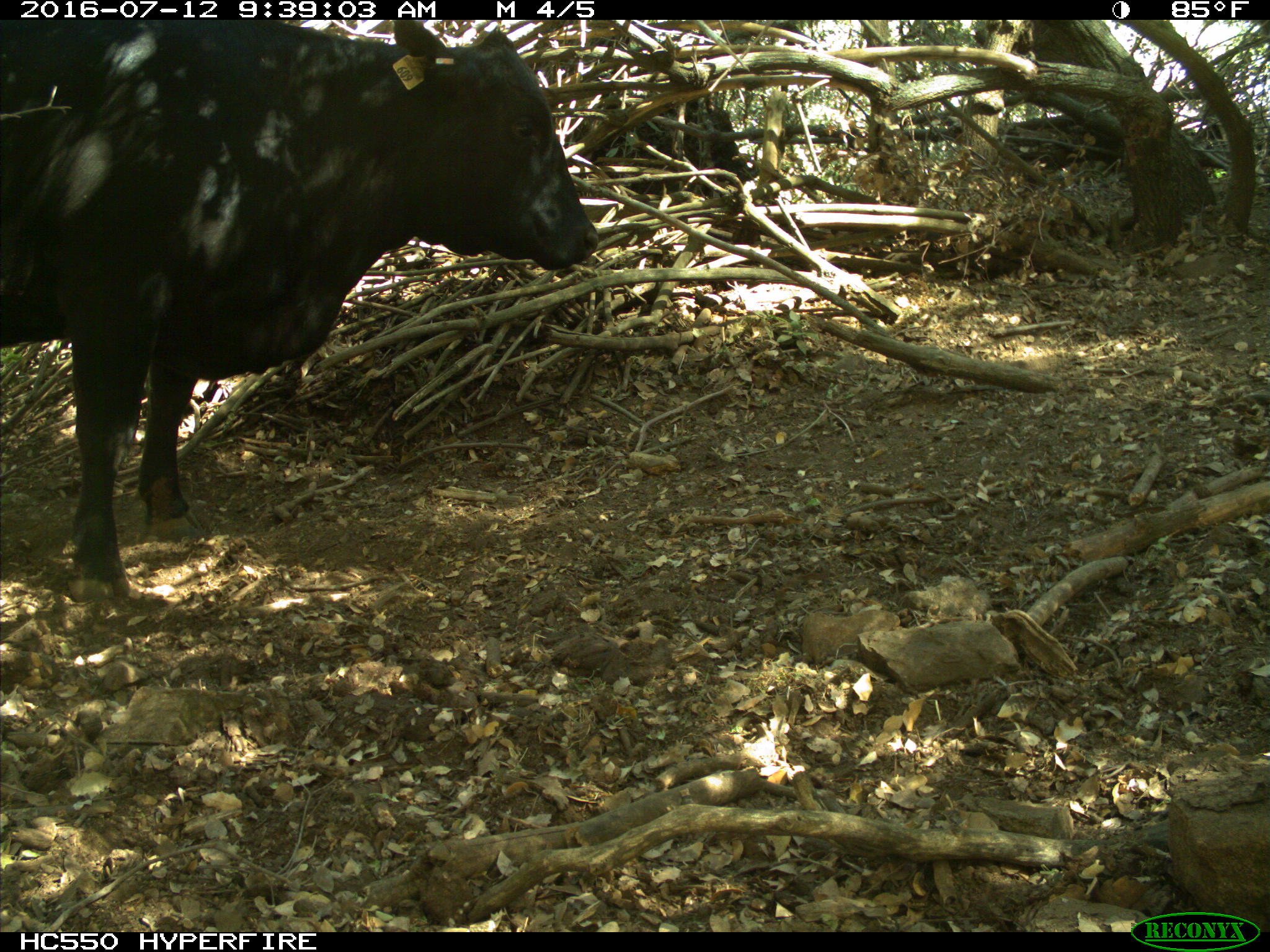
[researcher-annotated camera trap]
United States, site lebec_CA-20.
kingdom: Animalia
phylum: Chordata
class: Mammalia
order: Artiodactyla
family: Bovidae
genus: Bos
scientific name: Bos taurus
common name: domestic cow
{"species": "Bos taurus (domestic cow)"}